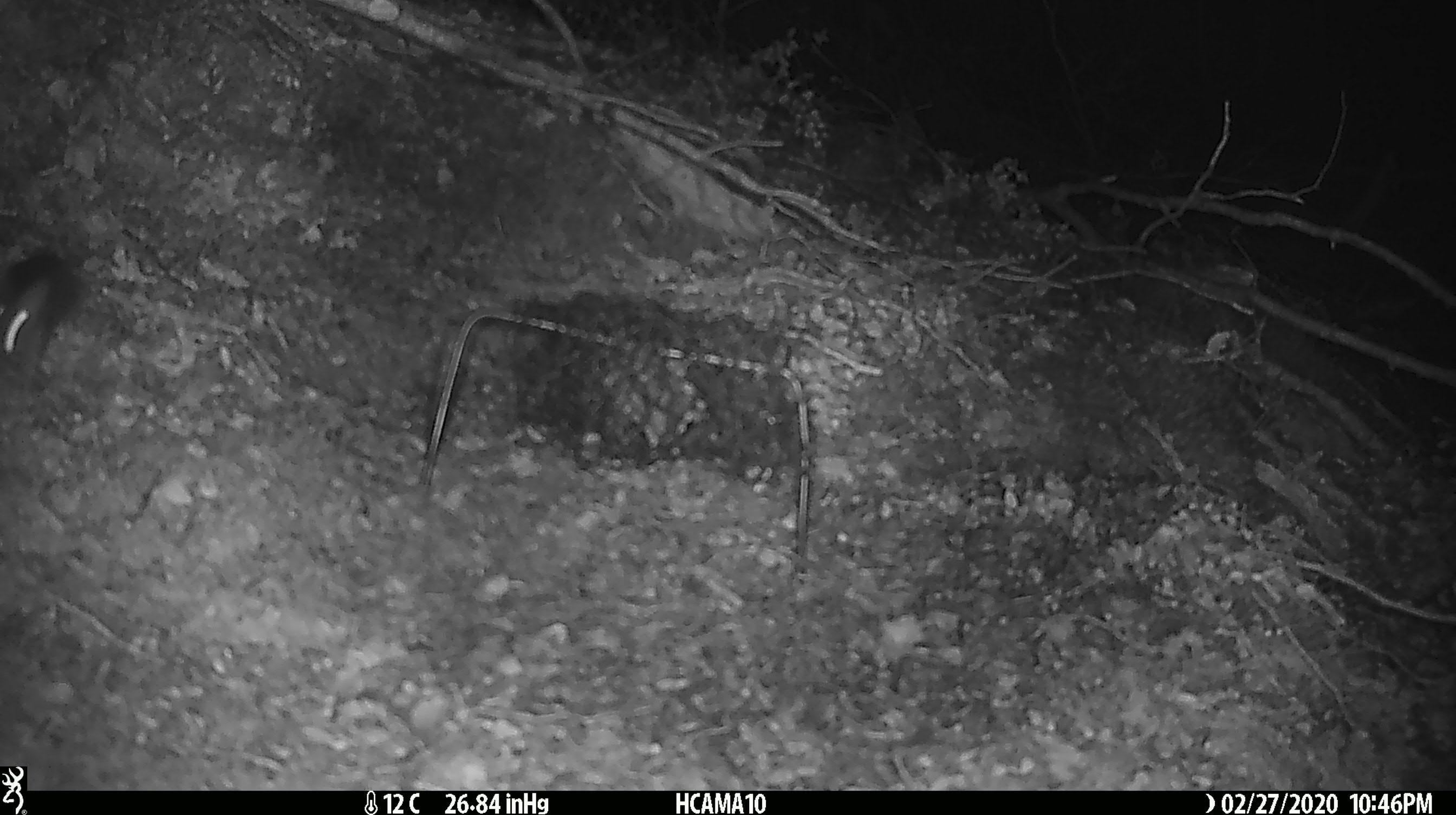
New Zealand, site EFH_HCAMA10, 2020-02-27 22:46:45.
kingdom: Animalia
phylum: Chordata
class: Mammalia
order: Rodentia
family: Muridae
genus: Mus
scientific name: Mus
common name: mouse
Mouse (Mus).